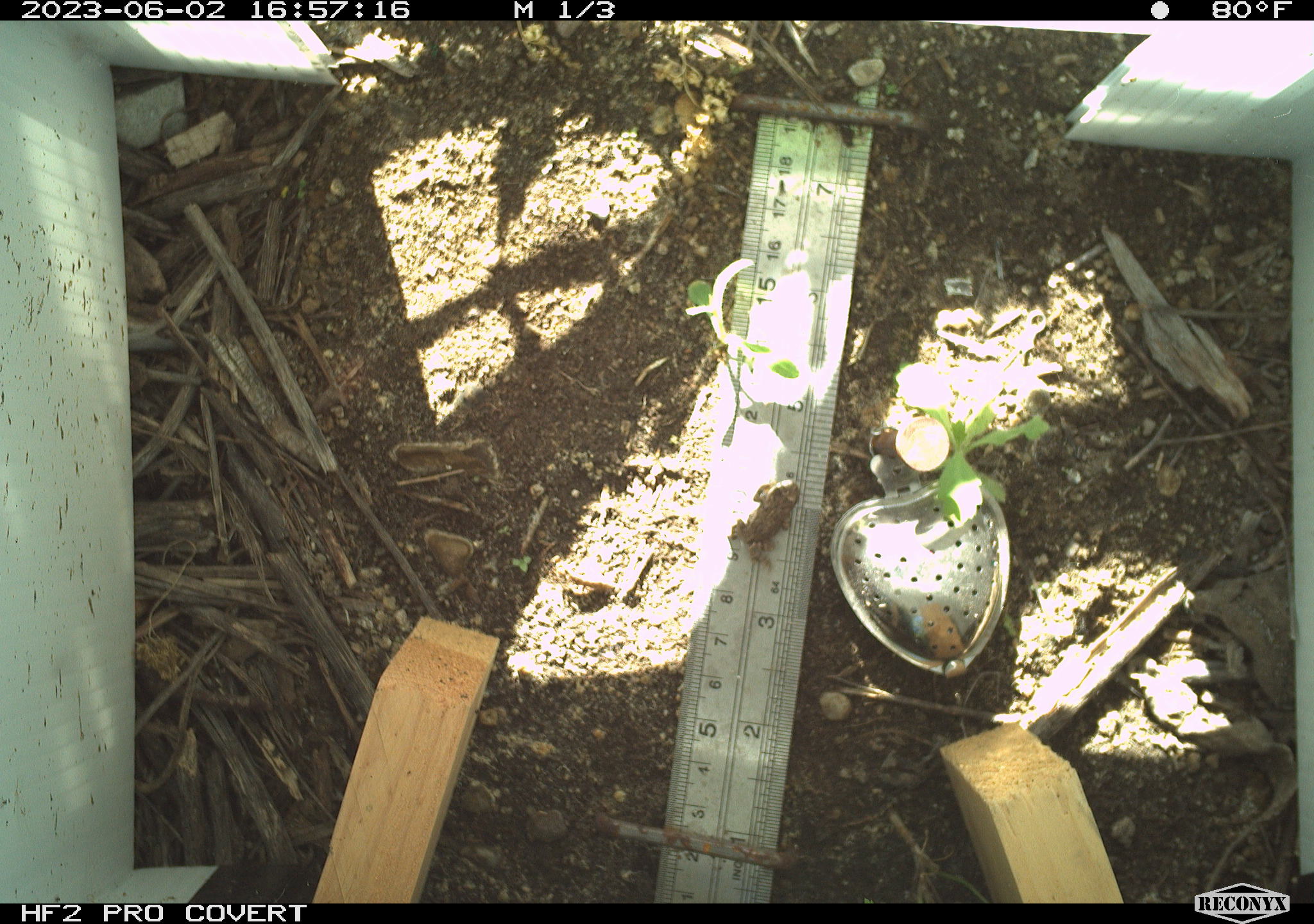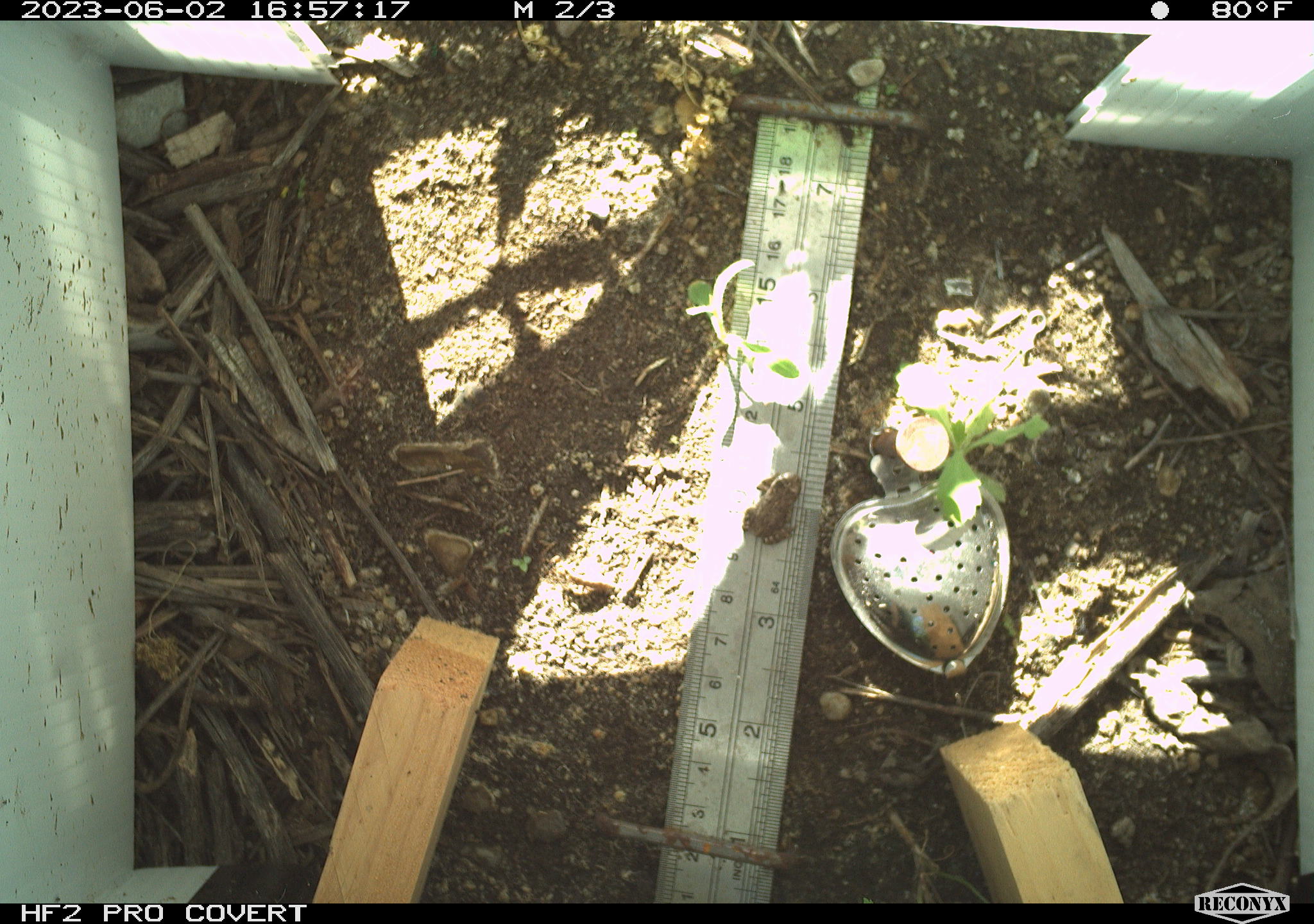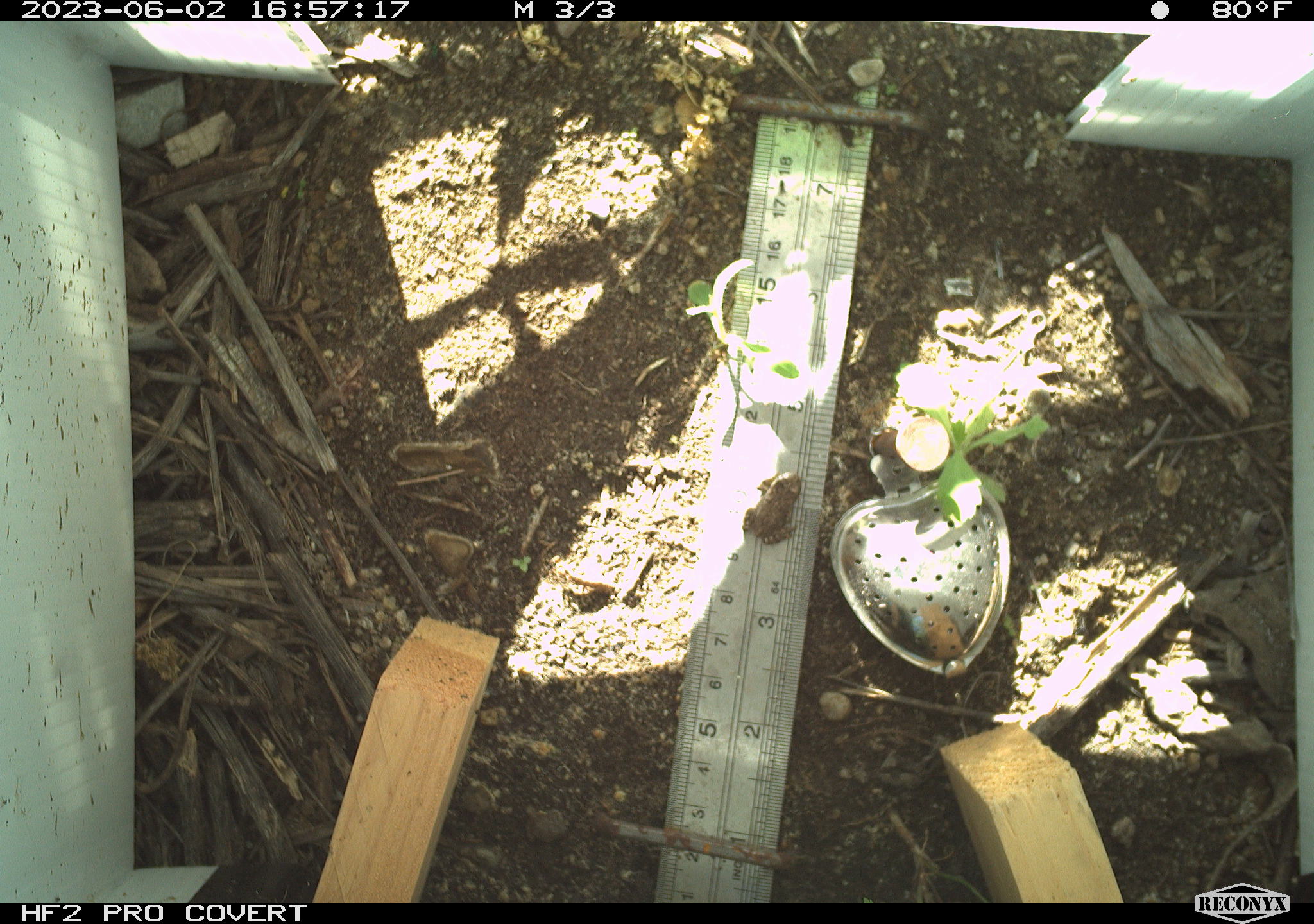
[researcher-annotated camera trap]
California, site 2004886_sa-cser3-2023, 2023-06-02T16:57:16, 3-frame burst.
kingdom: Animalia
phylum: Chordata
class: Amphibia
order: Anura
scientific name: Anura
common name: frogs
Frogs (Anura).